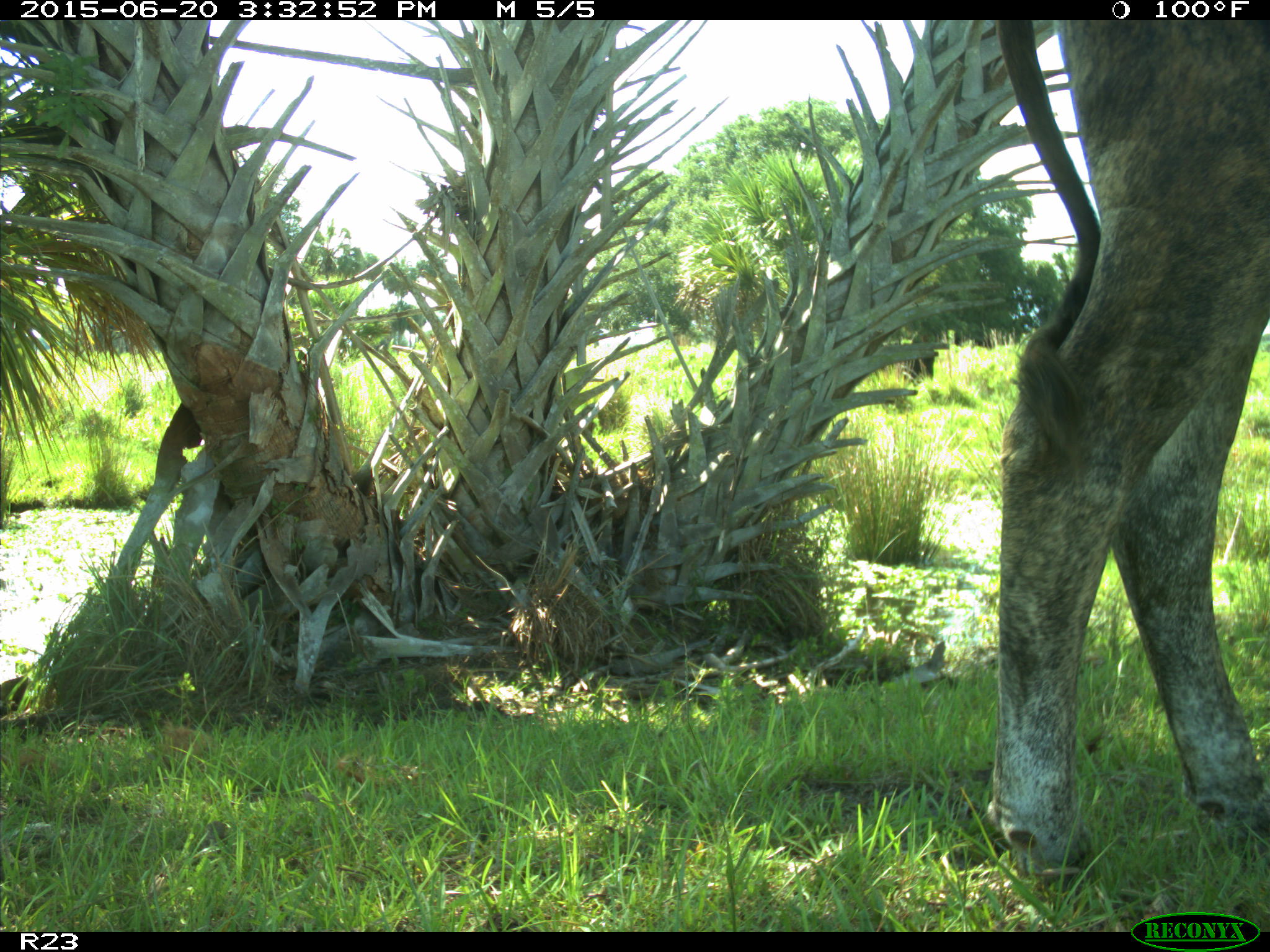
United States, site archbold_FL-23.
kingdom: Animalia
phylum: Chordata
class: Mammalia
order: Artiodactyla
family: Bovidae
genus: Bos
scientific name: Bos taurus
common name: domestic cow